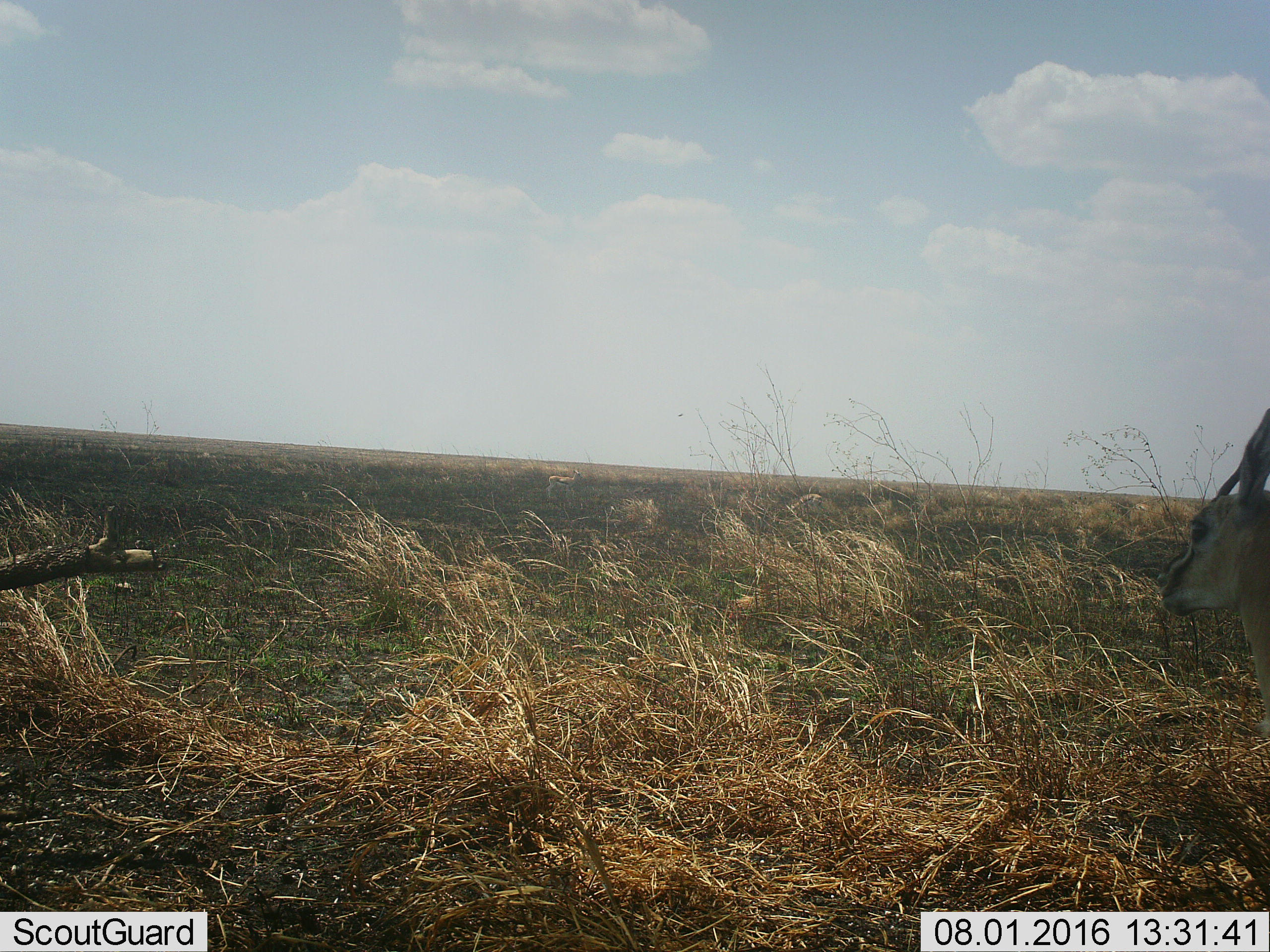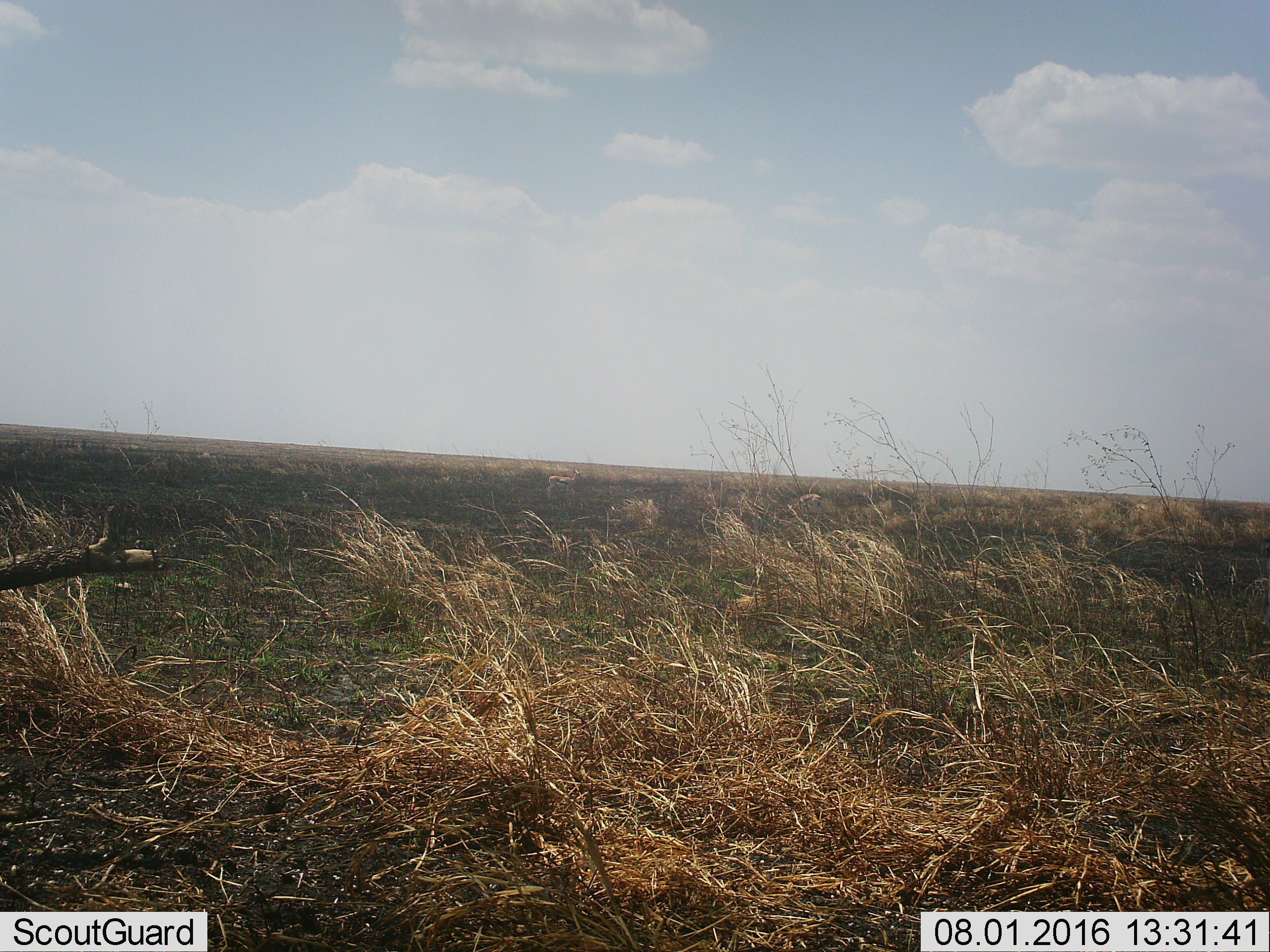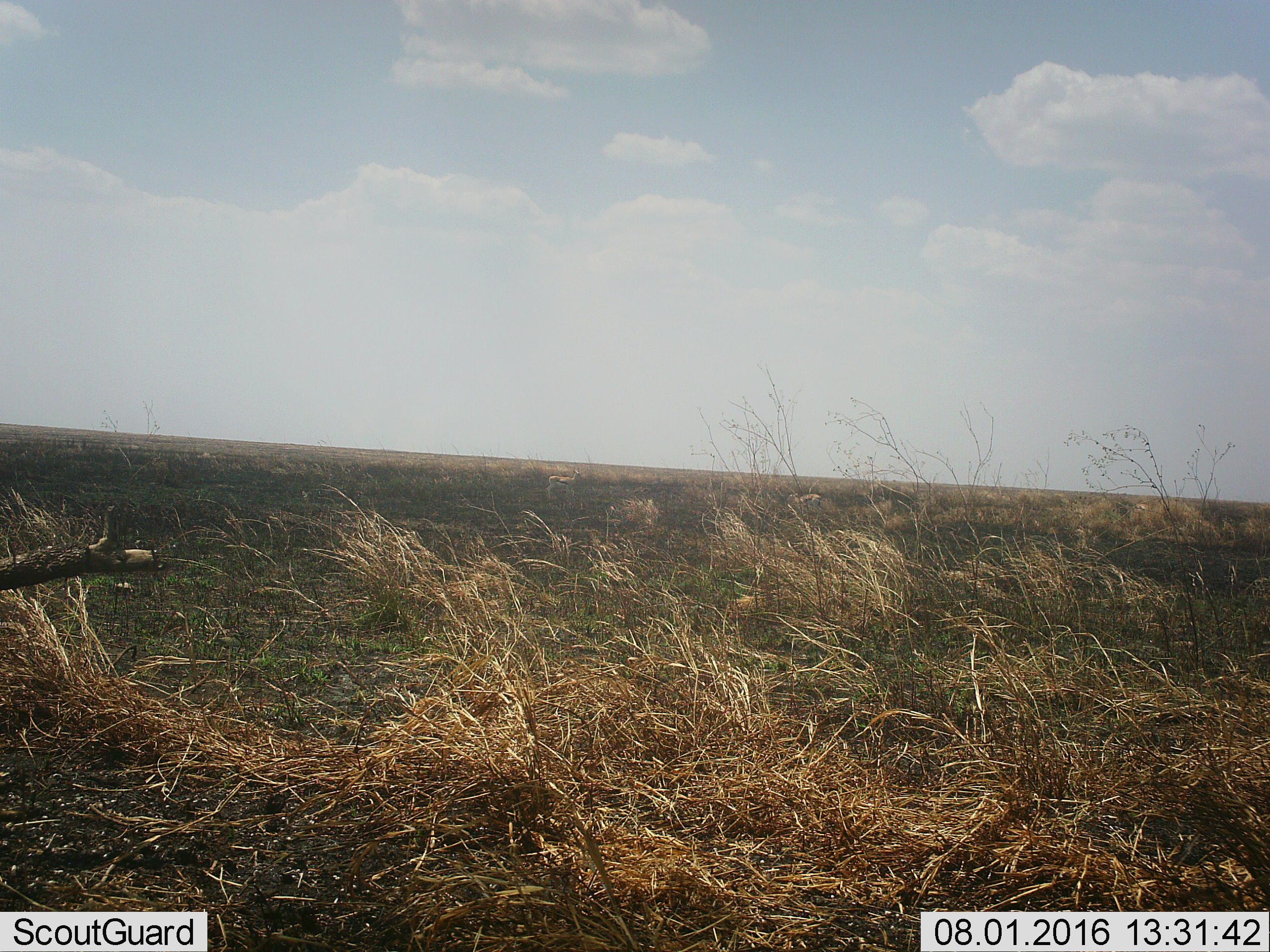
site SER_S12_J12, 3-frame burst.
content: unidentified animal